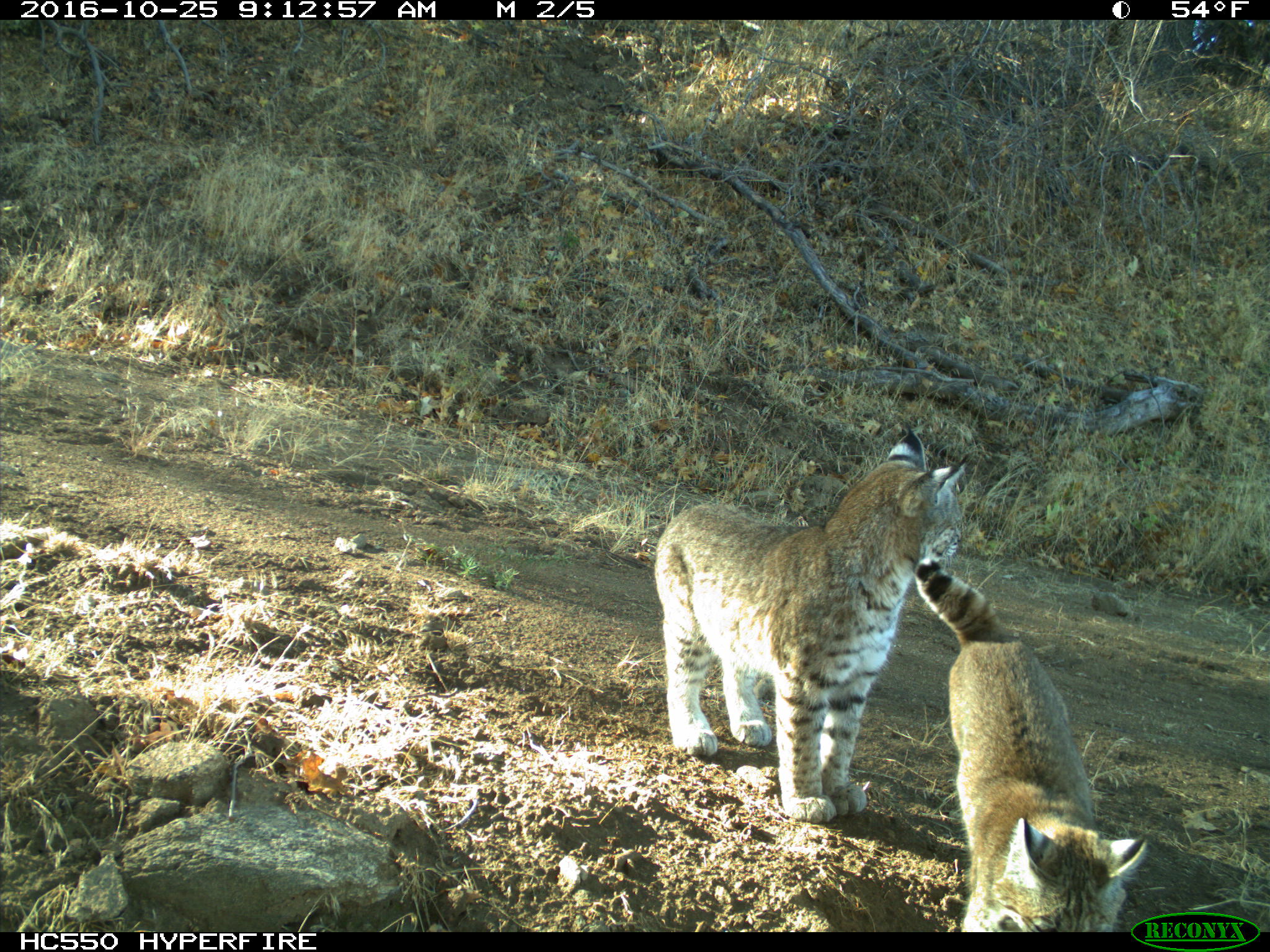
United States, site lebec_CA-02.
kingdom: Animalia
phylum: Chordata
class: Mammalia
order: Carnivora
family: Felidae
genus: Lynx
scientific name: Lynx rufus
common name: bobcat